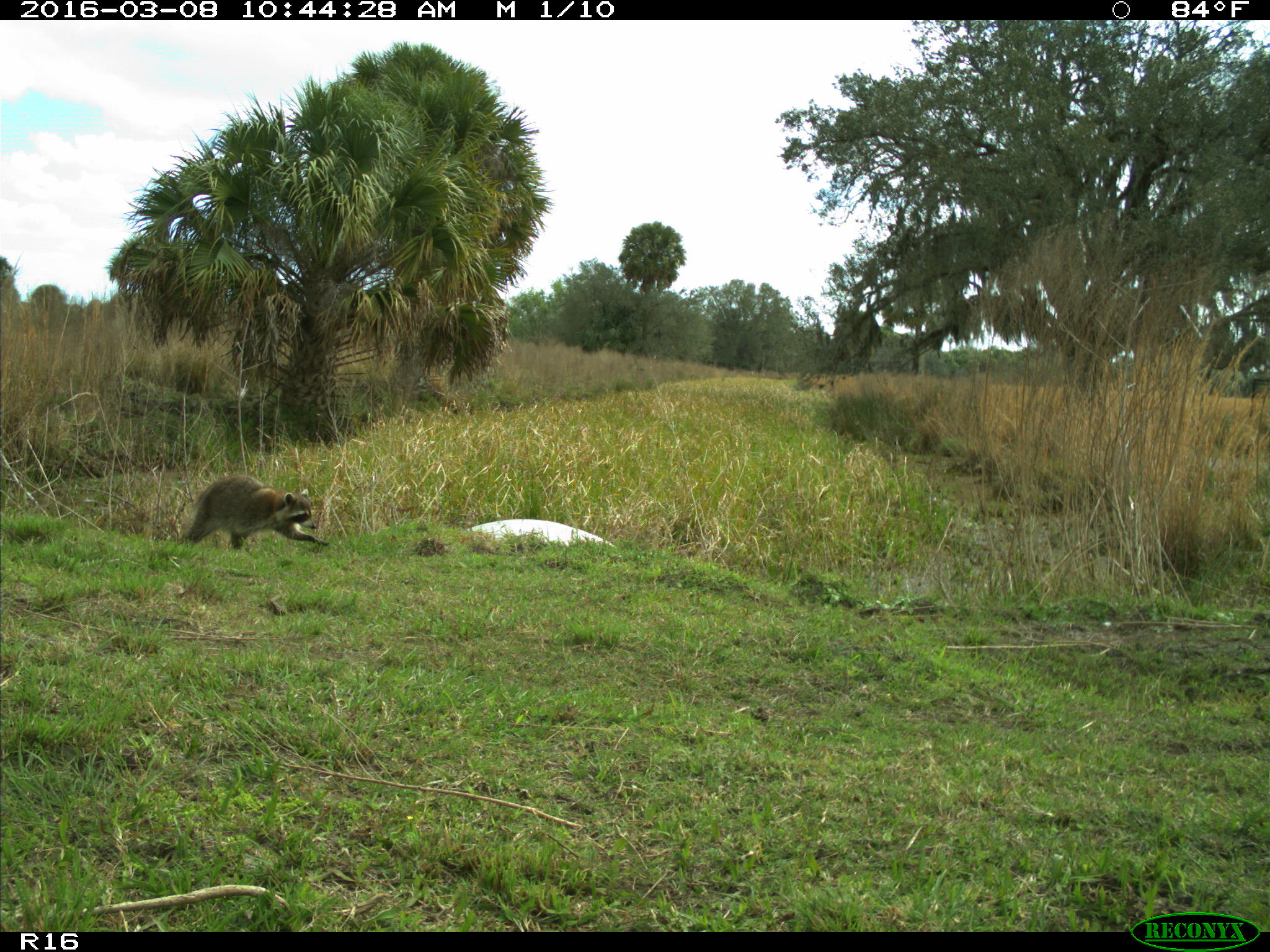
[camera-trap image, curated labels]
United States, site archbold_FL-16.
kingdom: Animalia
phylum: Chordata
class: Mammalia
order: Carnivora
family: Procyonidae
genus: Procyon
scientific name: Procyon lotor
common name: common raccoon